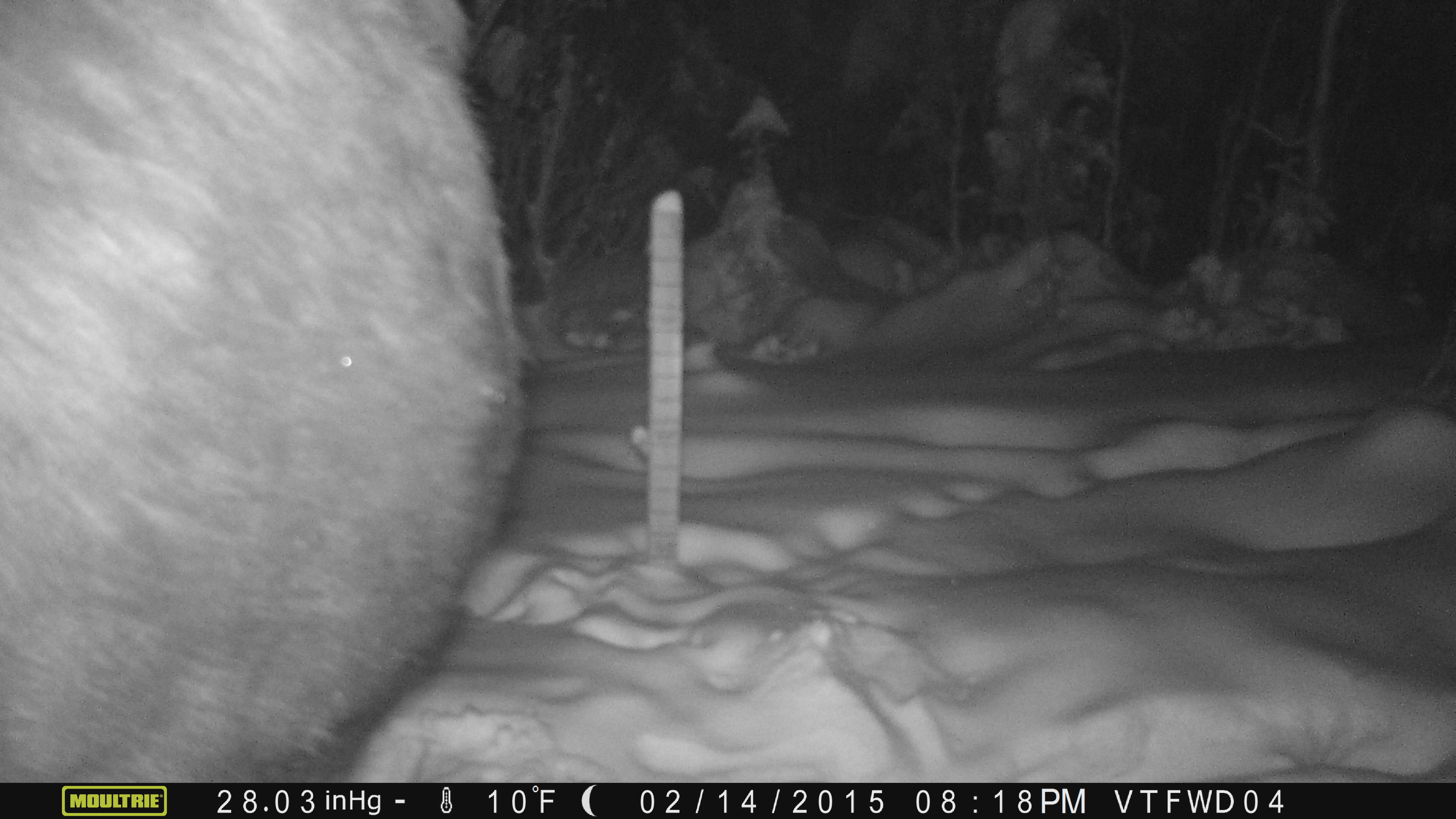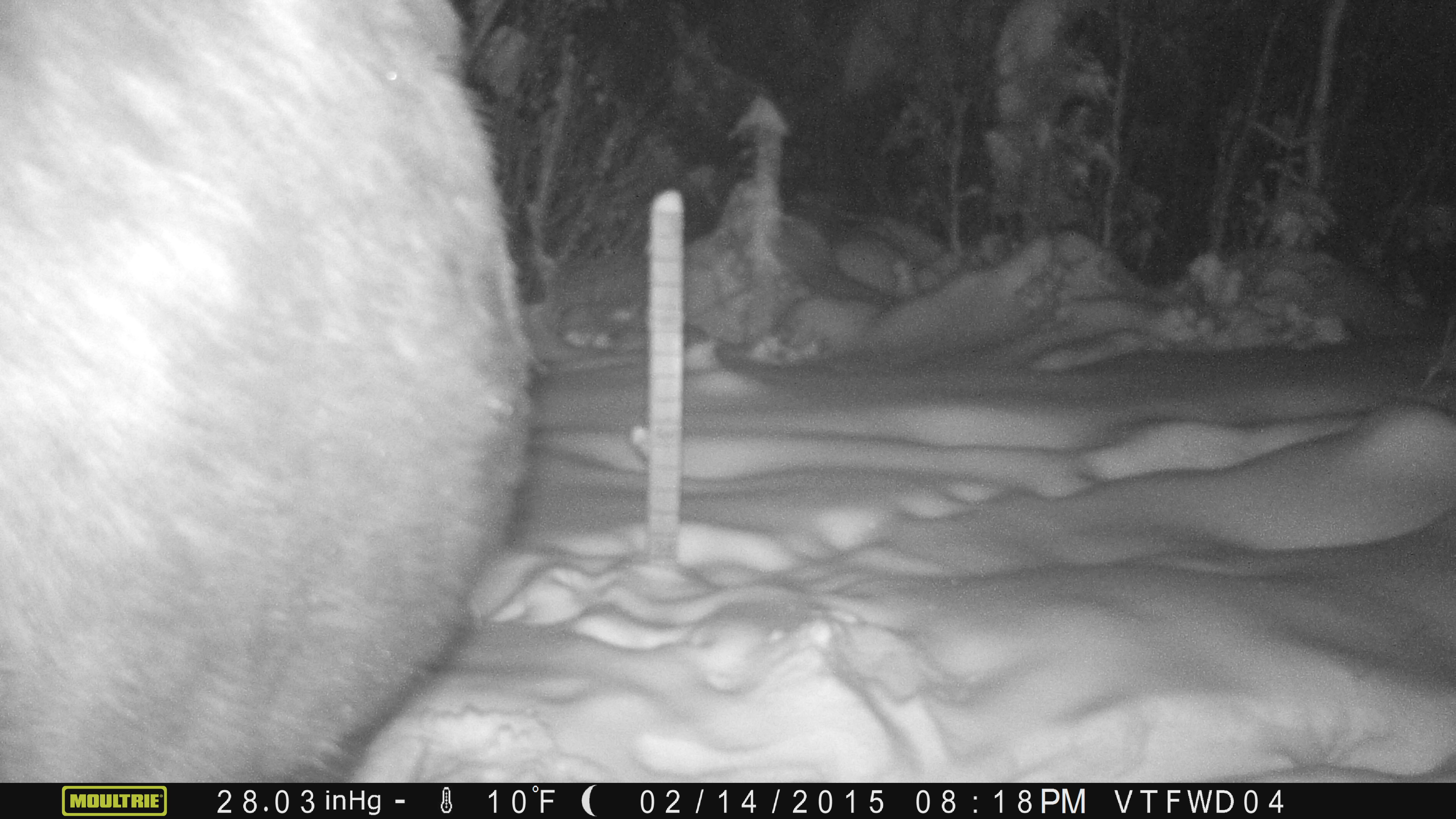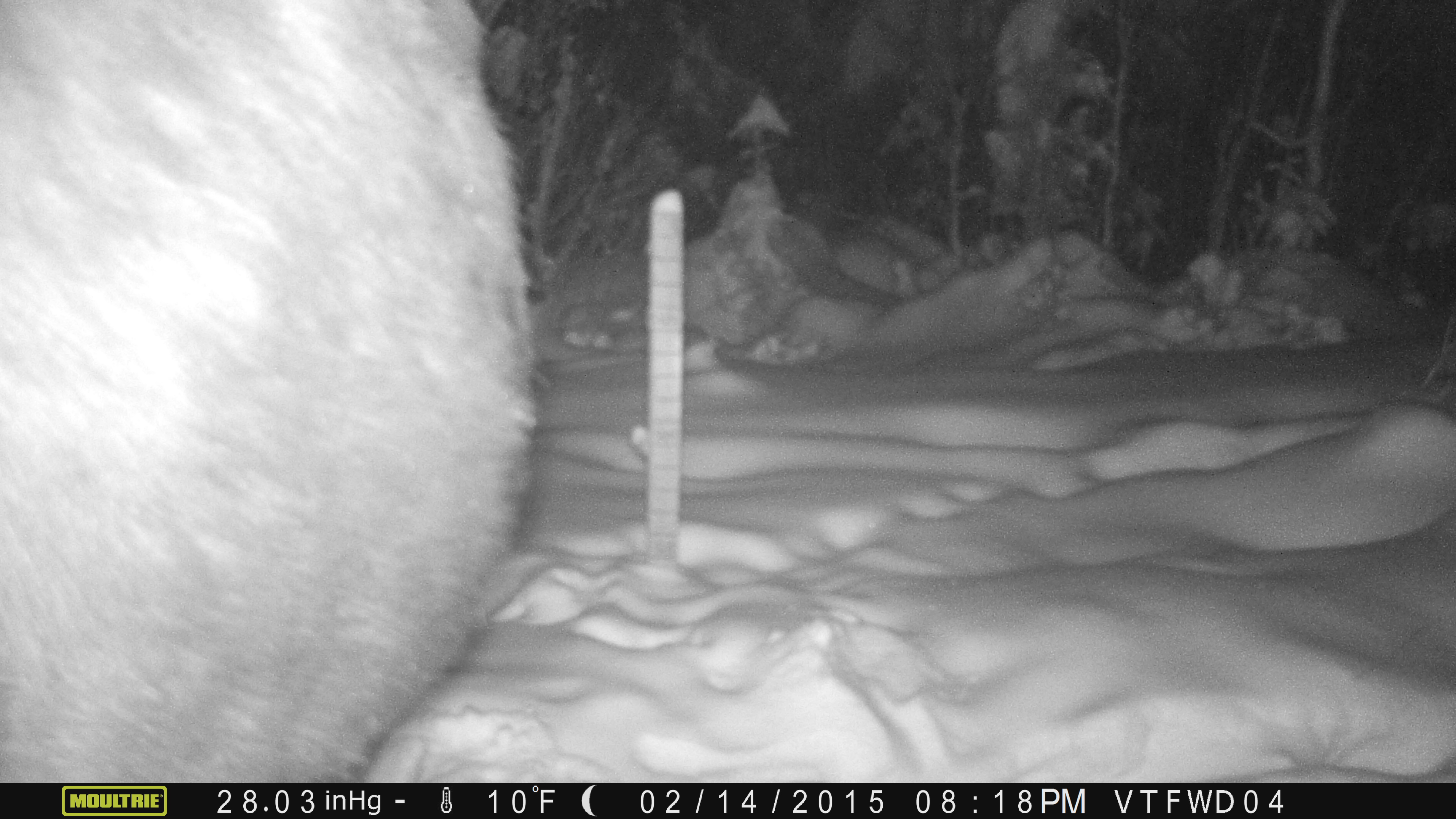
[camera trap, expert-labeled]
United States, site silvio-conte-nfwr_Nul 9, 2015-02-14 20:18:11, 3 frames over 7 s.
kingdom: Animalia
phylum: Chordata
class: Mammalia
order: Artiodactyla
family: Cervidae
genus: Alces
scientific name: Alces alces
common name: moose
Moose (Alces alces).